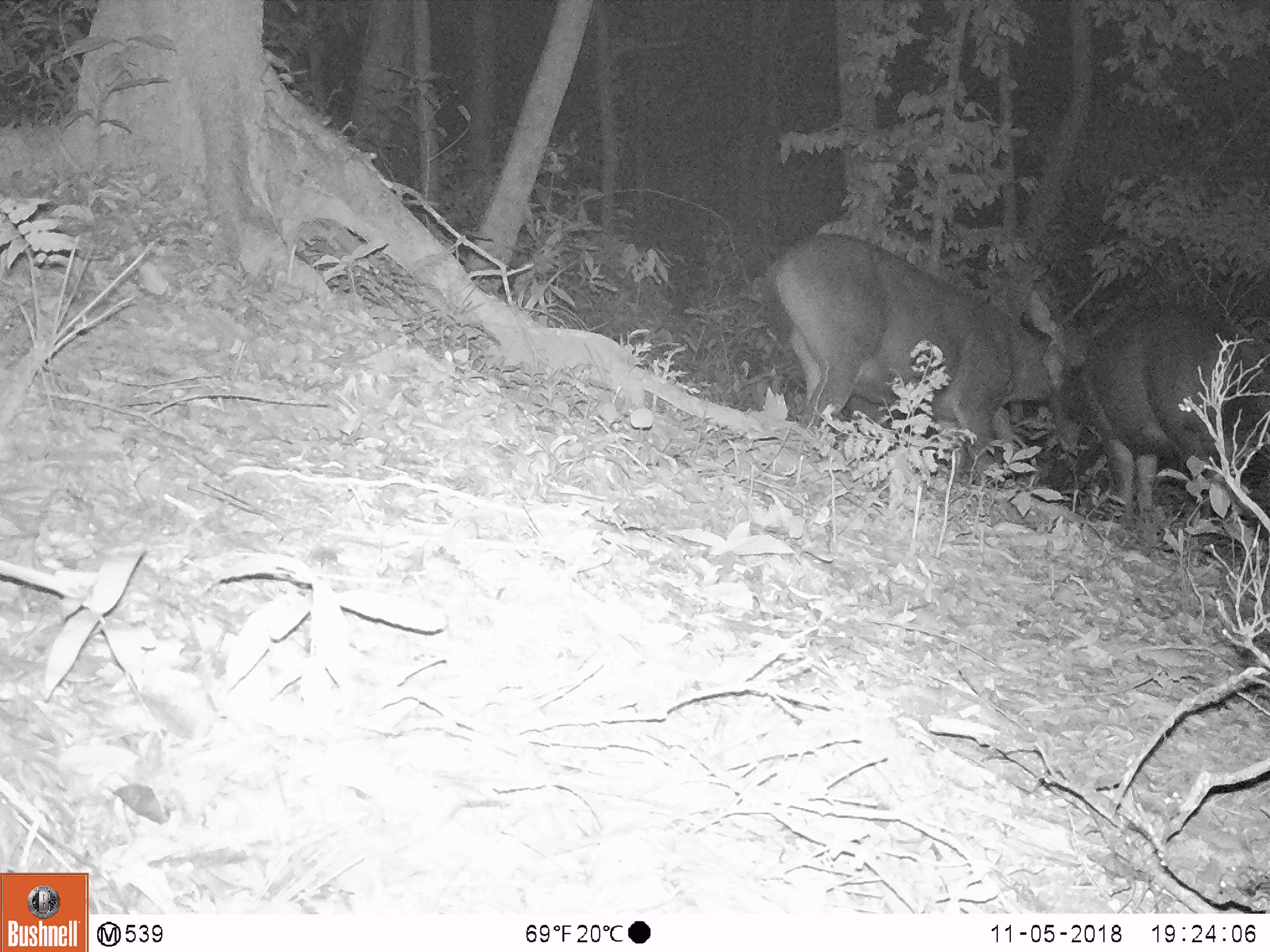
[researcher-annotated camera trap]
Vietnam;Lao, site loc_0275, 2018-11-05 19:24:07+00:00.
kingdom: Animalia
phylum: Chordata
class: Mammalia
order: Artiodactyla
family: Cervidae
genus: Rusa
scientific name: Rusa unicolor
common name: sambar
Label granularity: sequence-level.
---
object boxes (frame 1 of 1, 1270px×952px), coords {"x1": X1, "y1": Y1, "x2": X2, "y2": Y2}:
sambar: {"x1": 758, "y1": 232, "x2": 1118, "y2": 487}; {"x1": 1028, "y1": 289, "x2": 1270, "y2": 567}